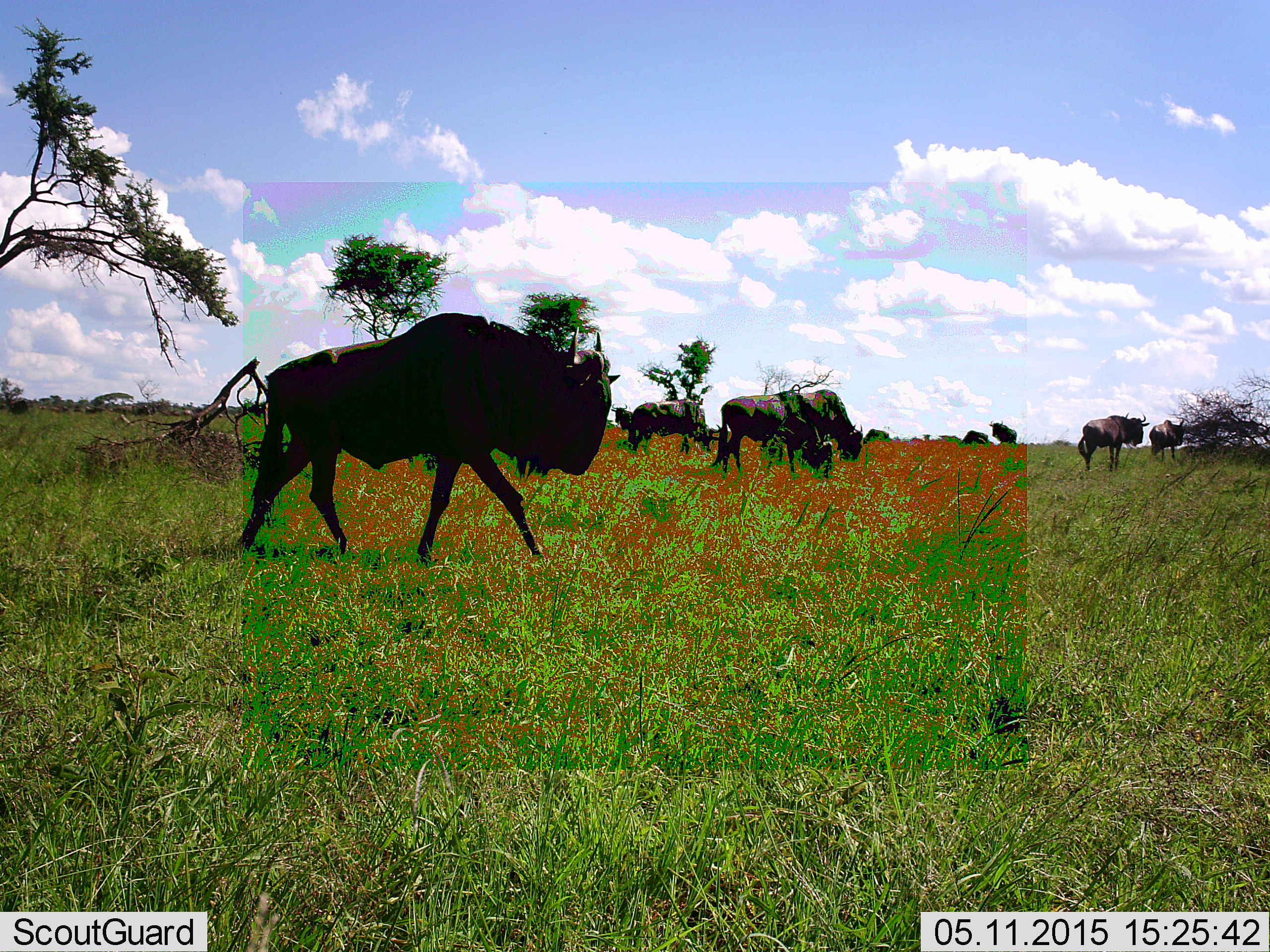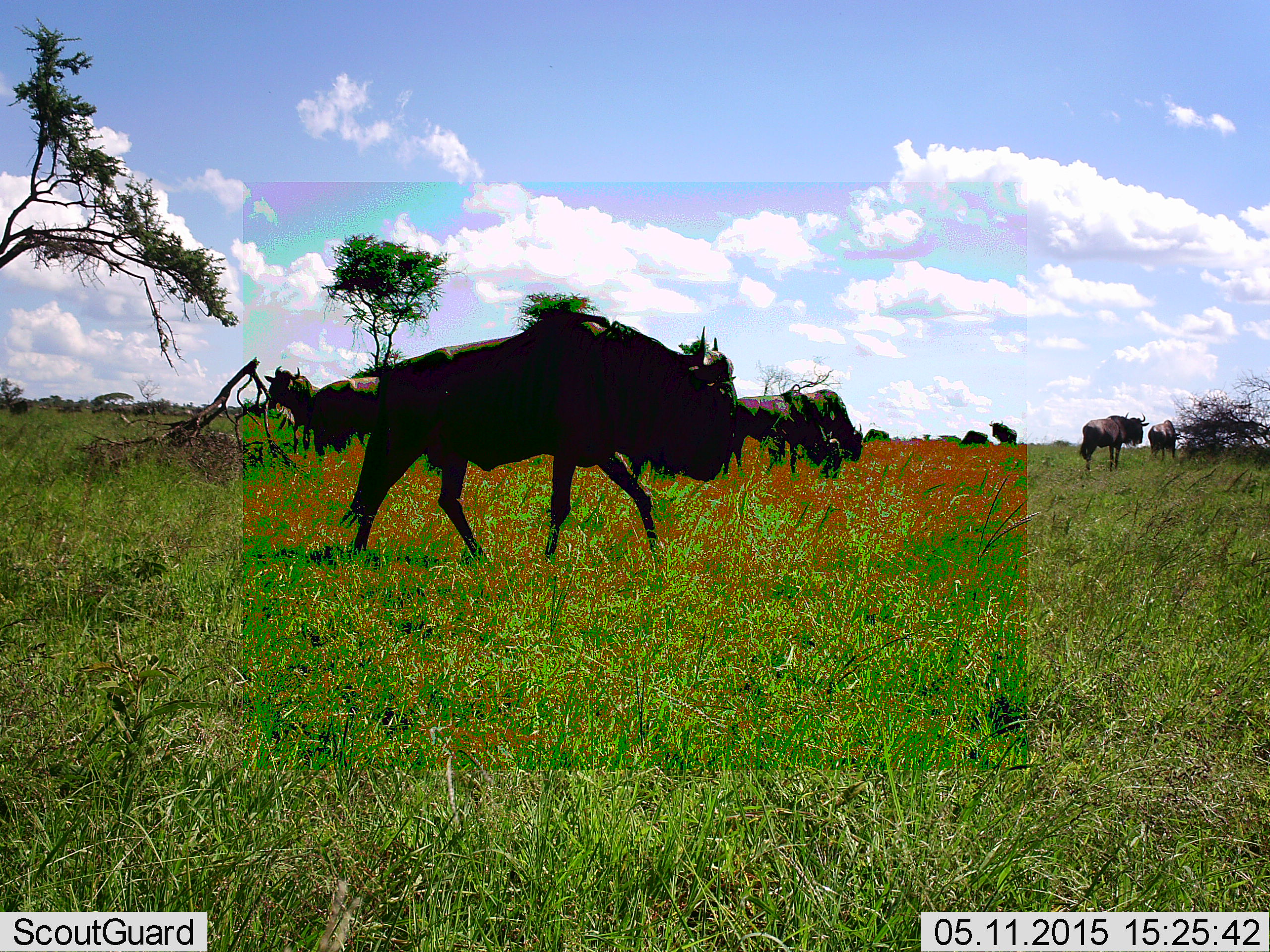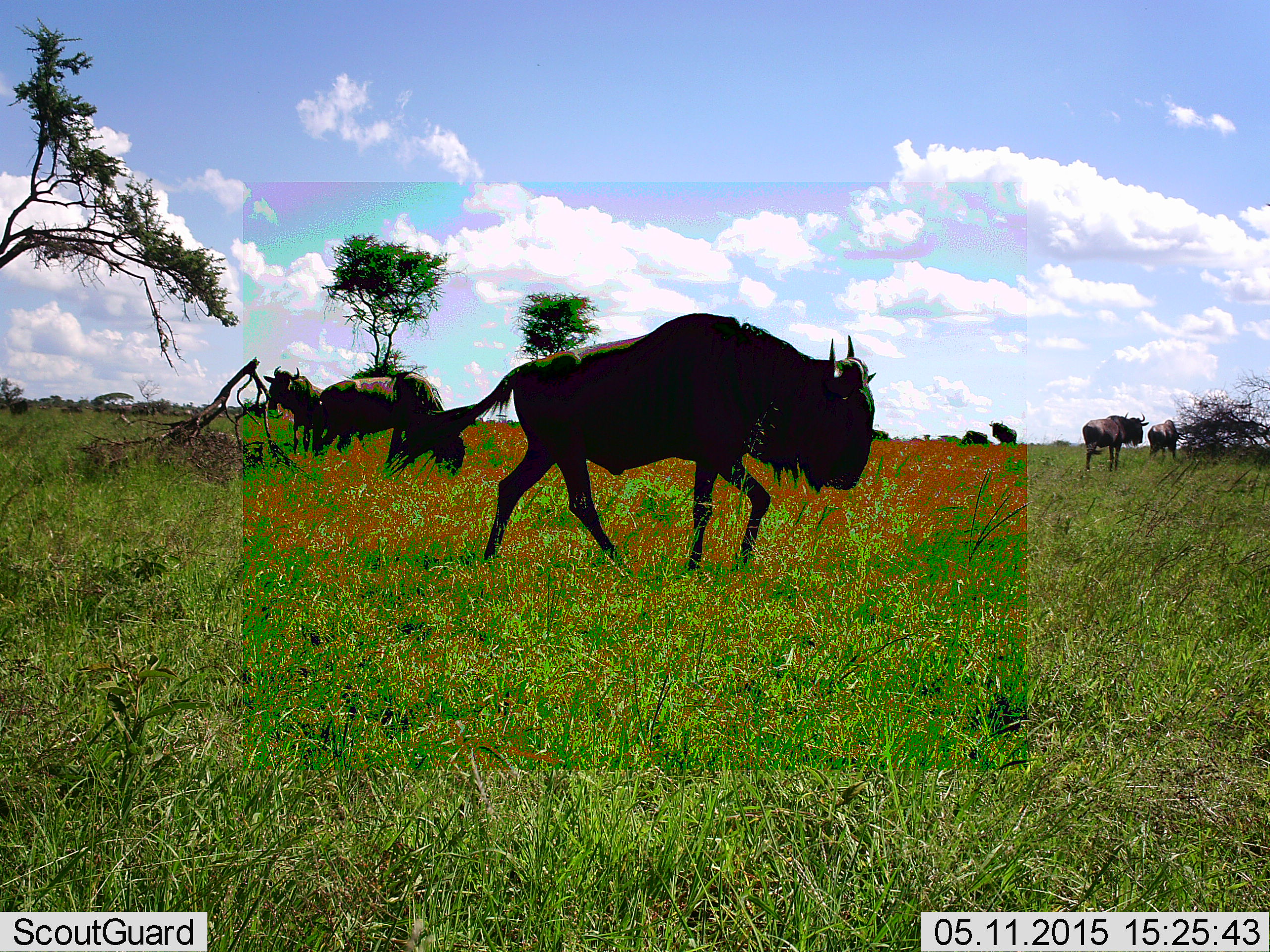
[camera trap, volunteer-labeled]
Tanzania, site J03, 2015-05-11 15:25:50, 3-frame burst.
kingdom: Animalia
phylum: Chordata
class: Mammalia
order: Artiodactyla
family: Bovidae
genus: Connochaetes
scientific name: Connochaetes taurinus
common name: blue wildebeest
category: wildebeest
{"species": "wildebeest (blue wildebeest) (Connochaetes taurinus)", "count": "11-50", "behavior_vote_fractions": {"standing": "60%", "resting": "0%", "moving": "90%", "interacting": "0%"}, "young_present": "0%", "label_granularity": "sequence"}